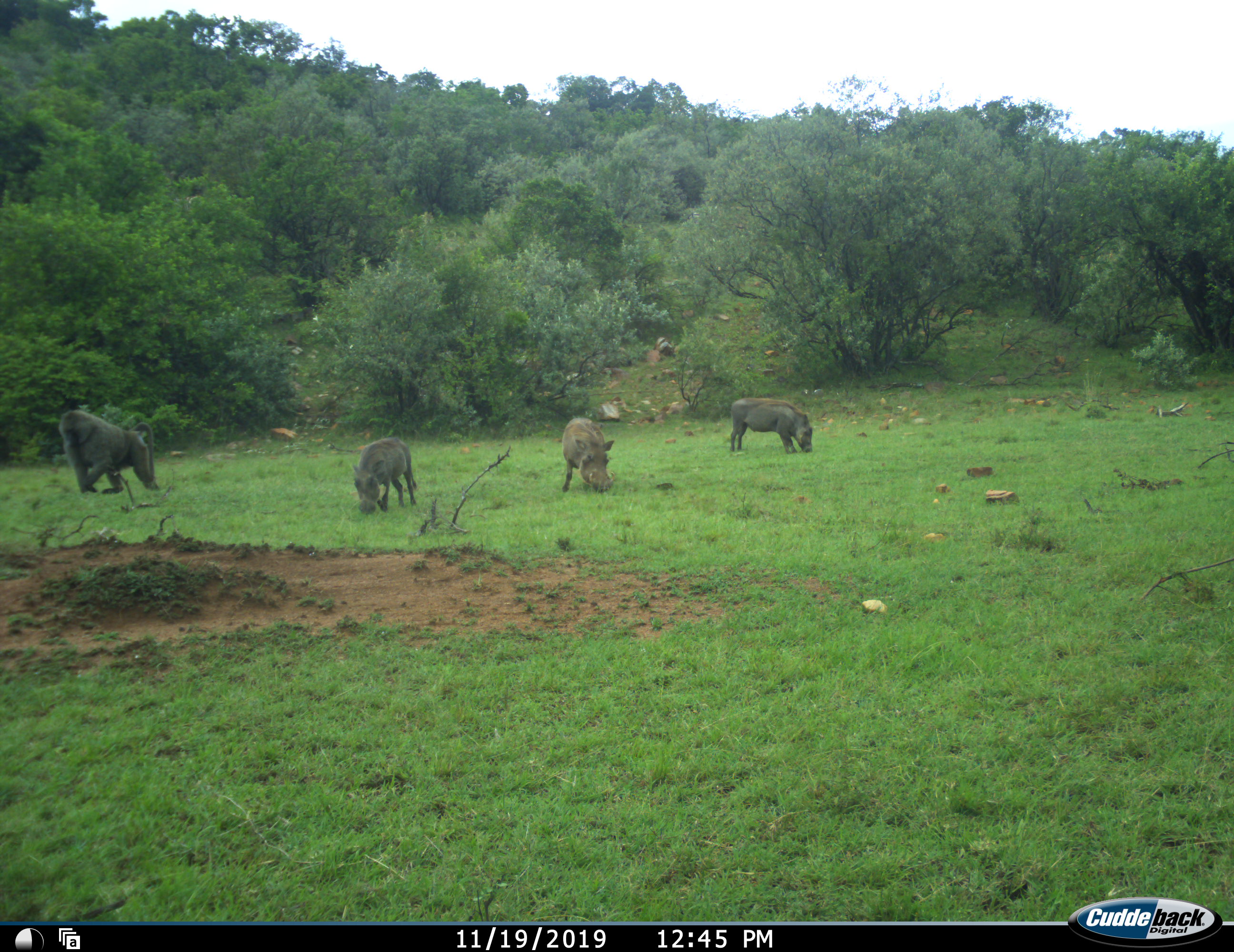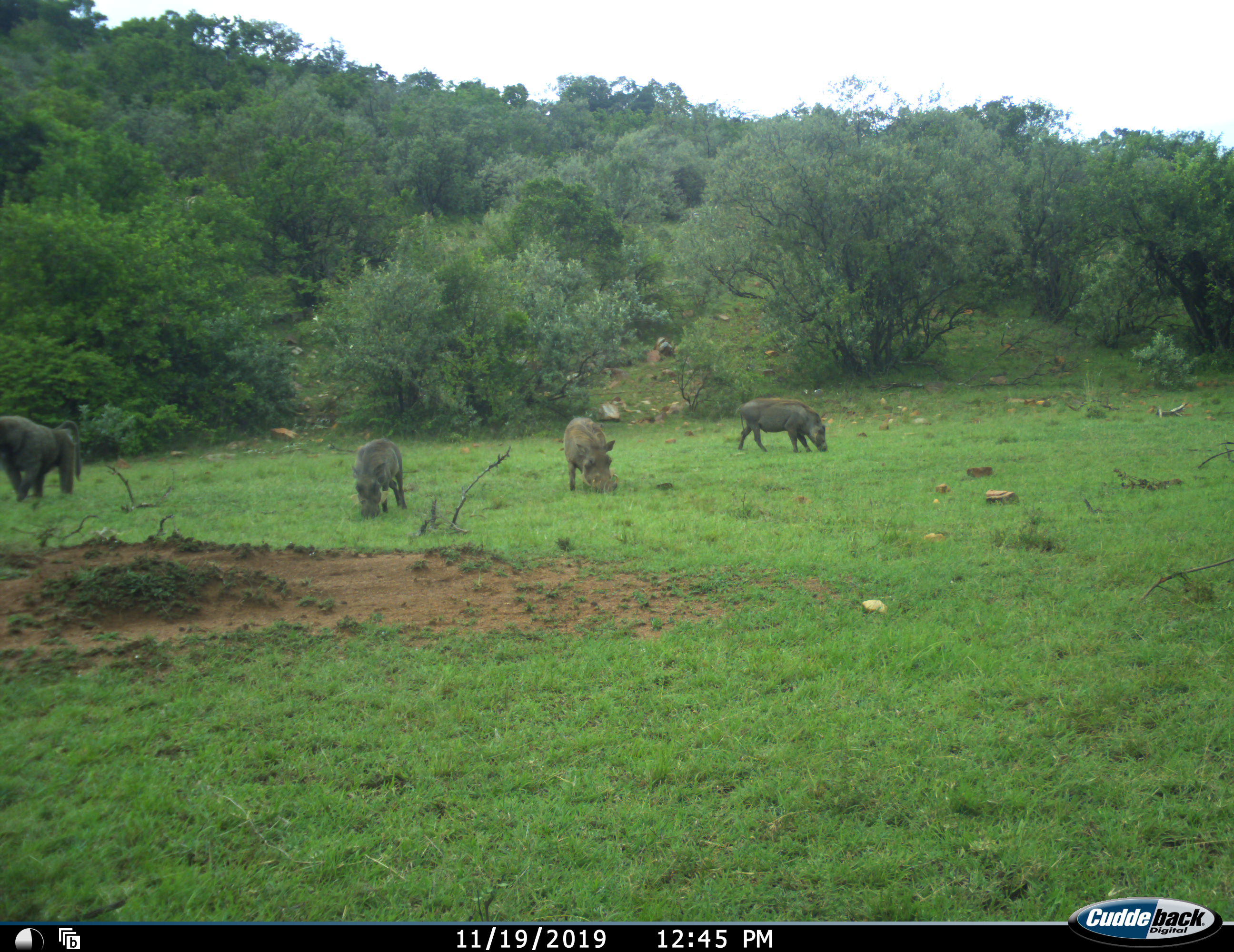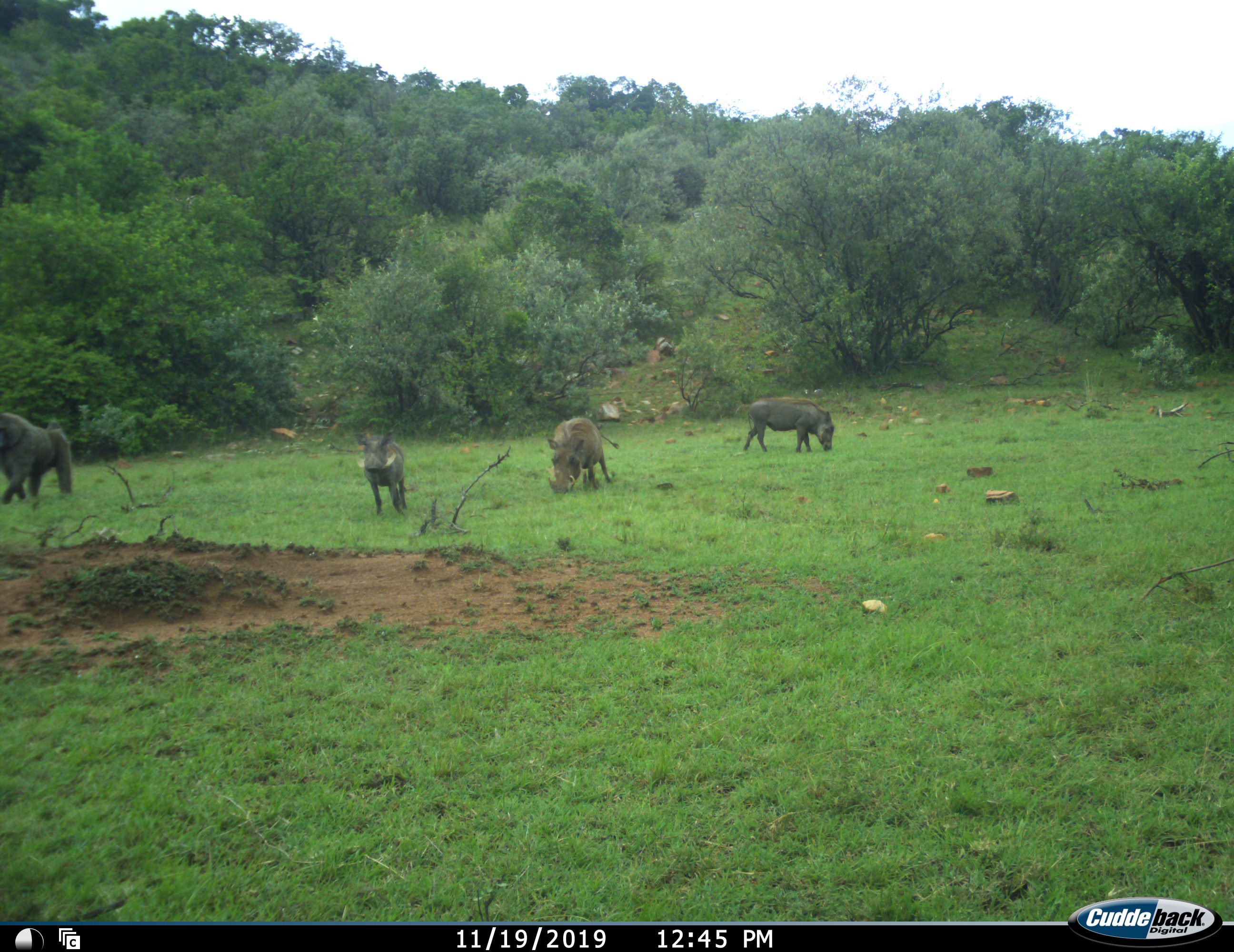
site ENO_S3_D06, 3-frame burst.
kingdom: Animalia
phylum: Chordata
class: Mammalia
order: Primates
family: Cercopithecidae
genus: Papio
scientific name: Papio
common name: baboon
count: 1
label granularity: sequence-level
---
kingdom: Animalia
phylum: Chordata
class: Mammalia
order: Artiodactyla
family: Suidae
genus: Phacochoerus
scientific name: Phacochoerus africanus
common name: warthog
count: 3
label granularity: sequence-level